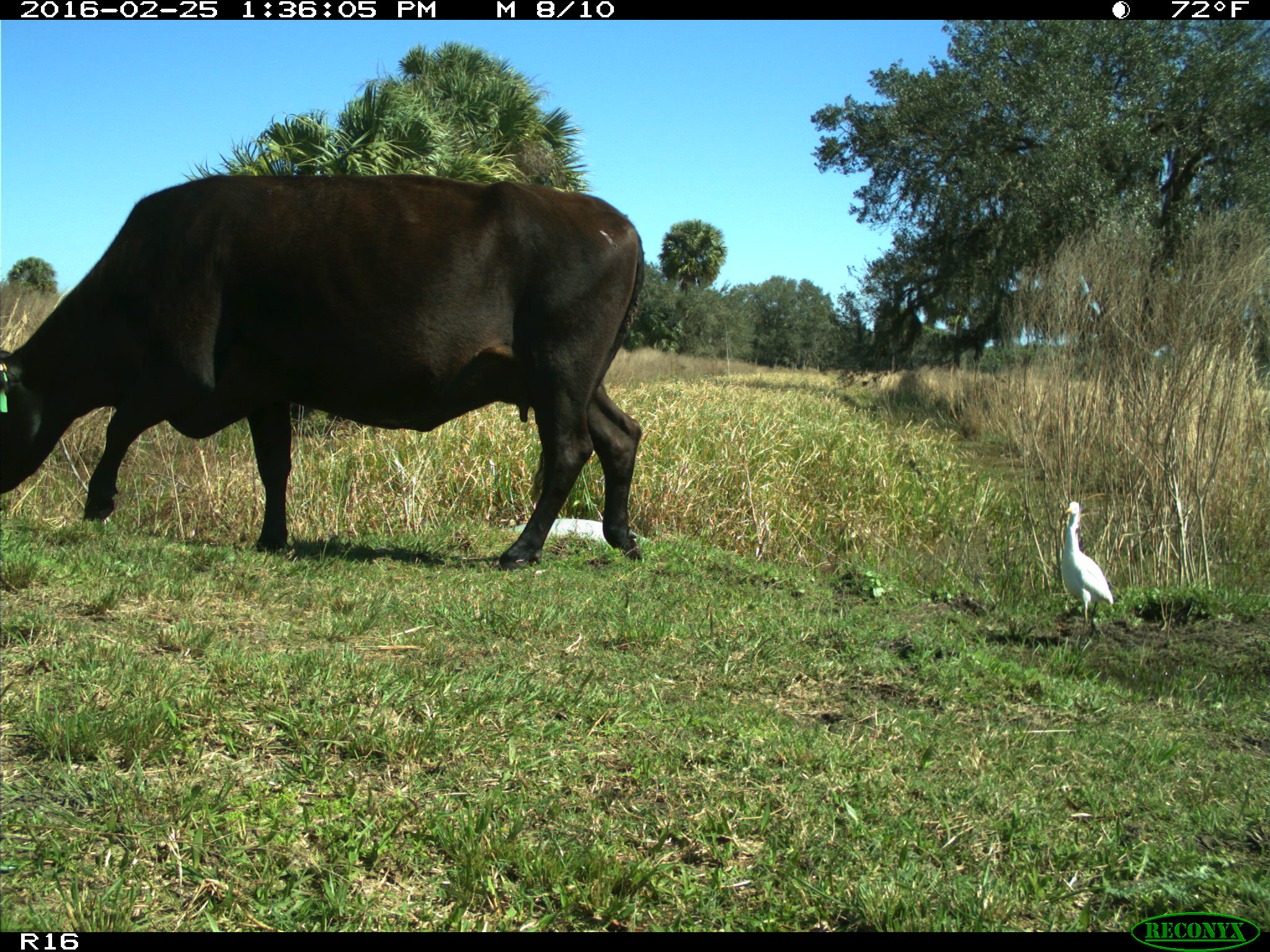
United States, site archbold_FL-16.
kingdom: Animalia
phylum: Chordata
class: Mammalia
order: Artiodactyla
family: Bovidae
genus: Bos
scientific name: Bos taurus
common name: domestic cow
Bos taurus (domestic cow).